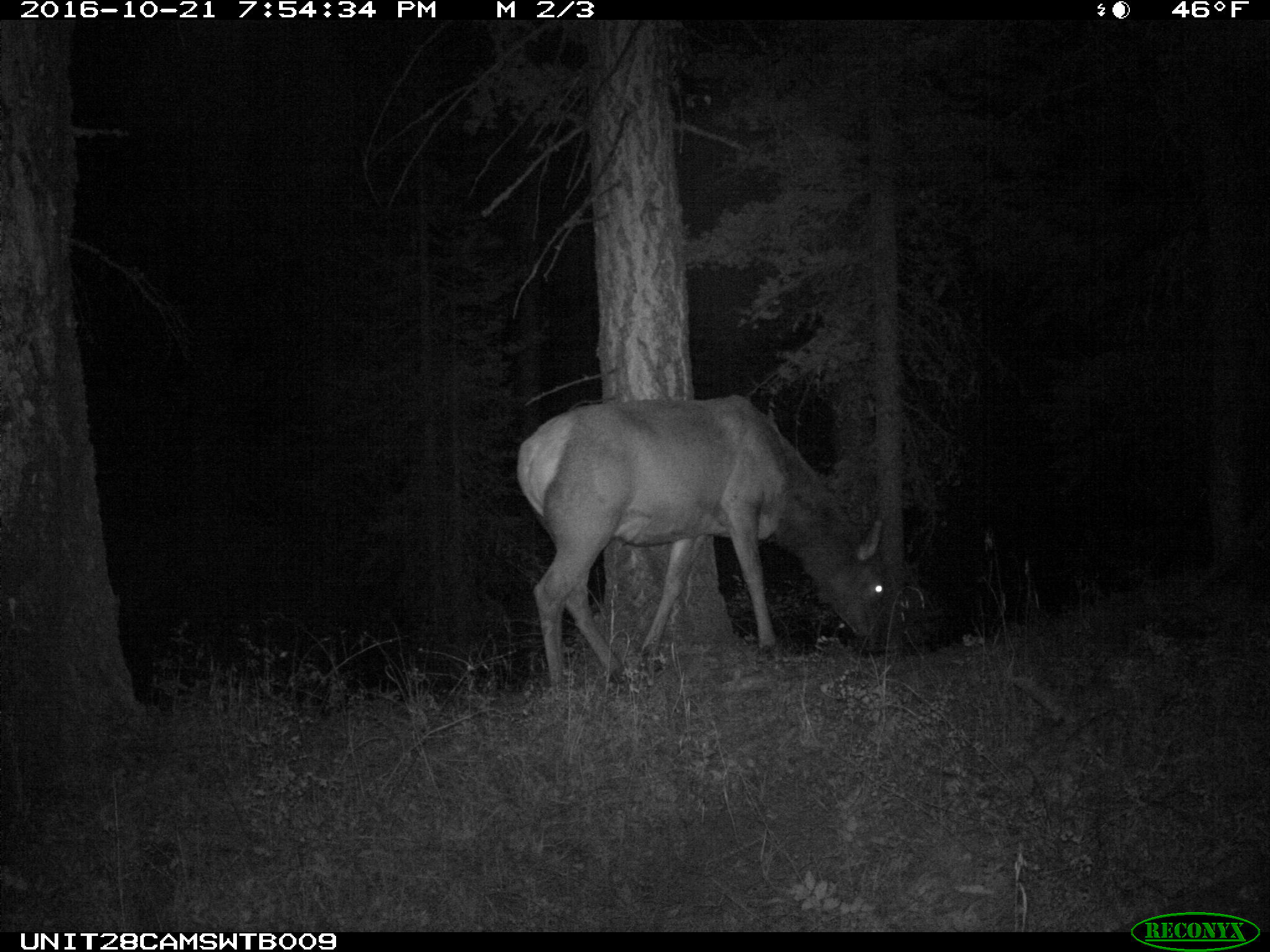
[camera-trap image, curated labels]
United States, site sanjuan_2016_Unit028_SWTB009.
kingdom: Animalia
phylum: Chordata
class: Mammalia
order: Artiodactyla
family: Cervidae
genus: Cervus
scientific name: Cervus elaphus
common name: red deer